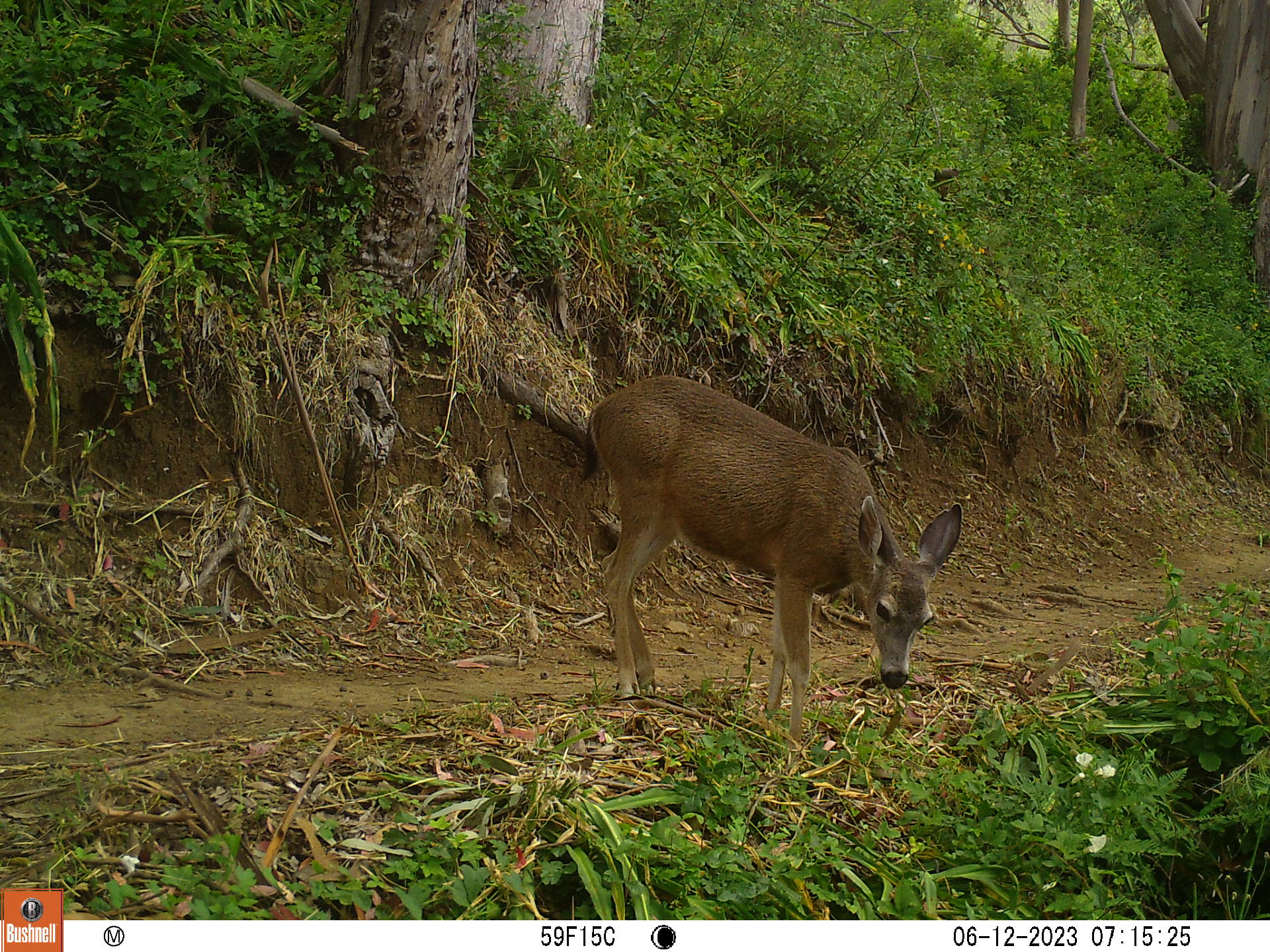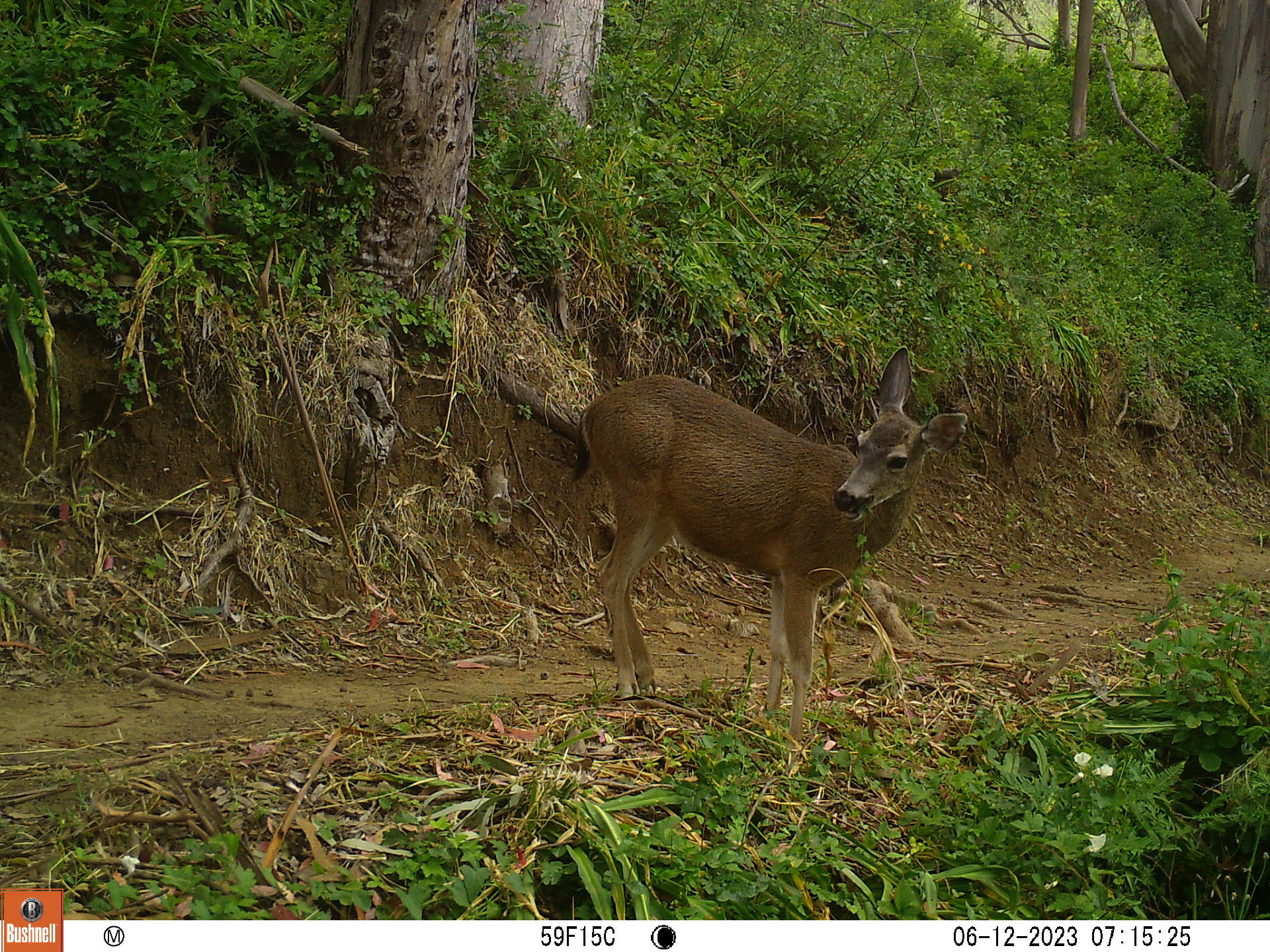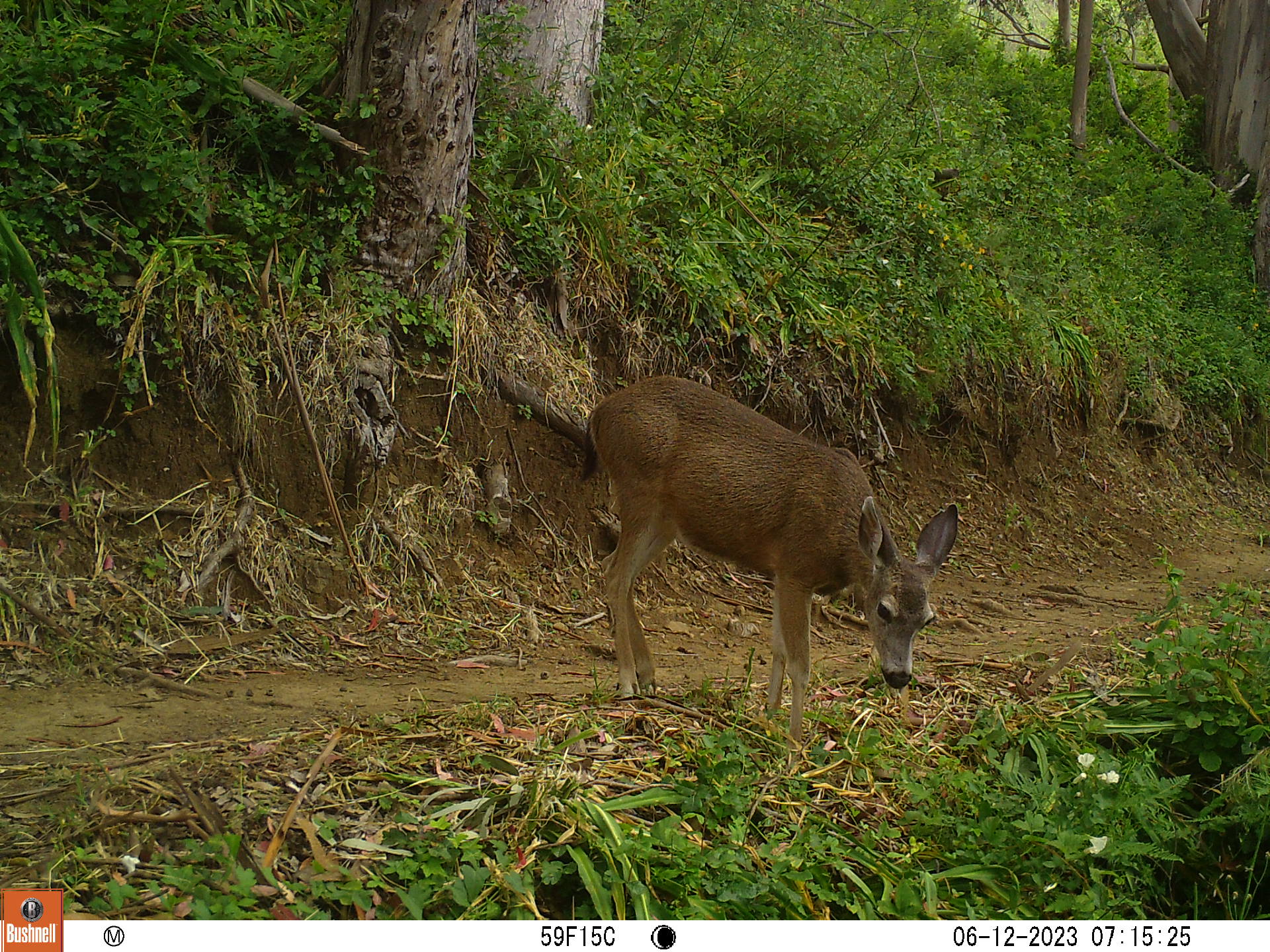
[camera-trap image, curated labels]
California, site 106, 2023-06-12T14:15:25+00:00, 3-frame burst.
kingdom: Animalia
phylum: Chordata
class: Mammalia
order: Artiodactyla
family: Cervidae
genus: Odocoileus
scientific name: Odocoileus hemionus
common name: mule deer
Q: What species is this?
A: Mule deer (Odocoileus hemionus).